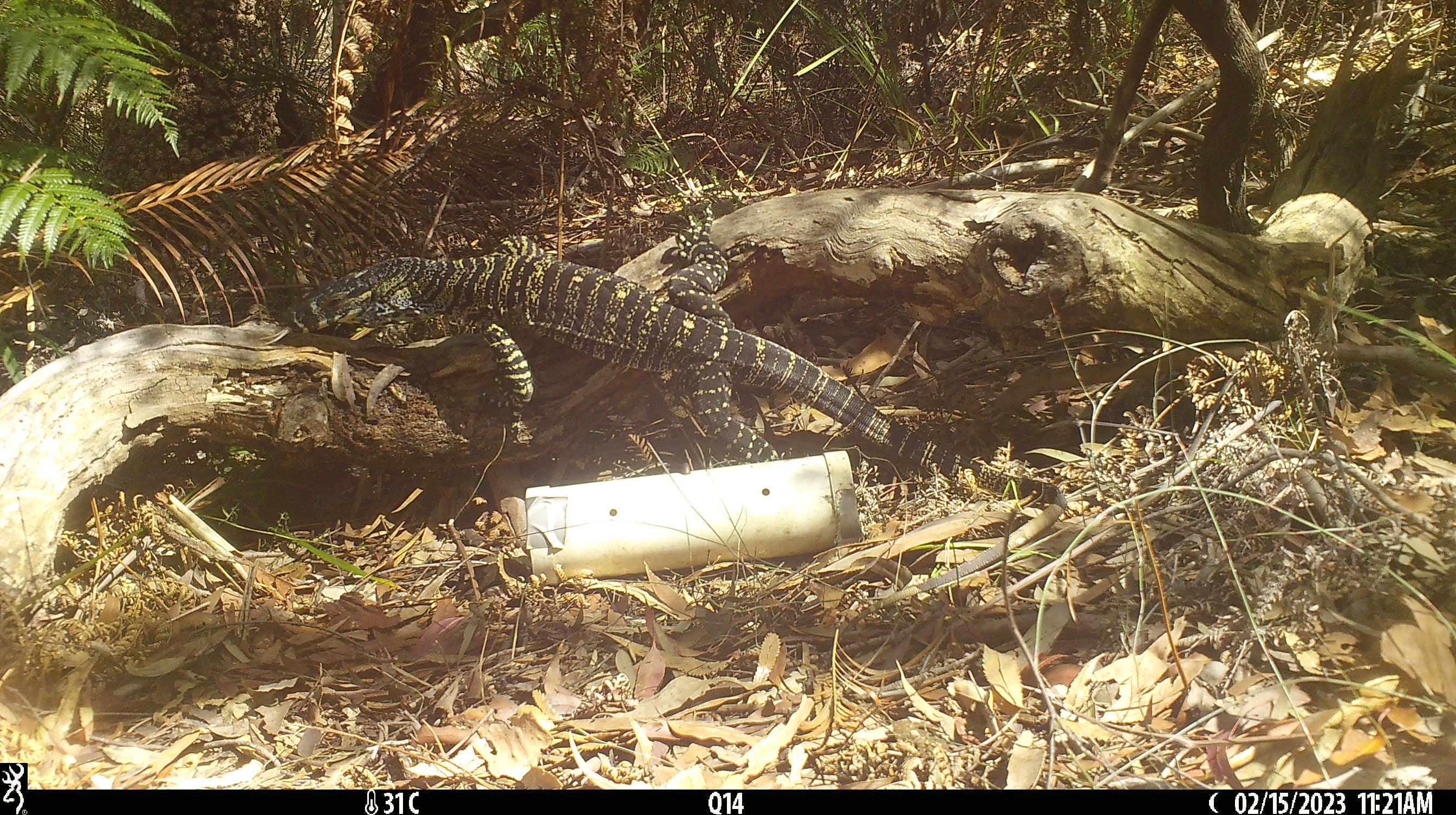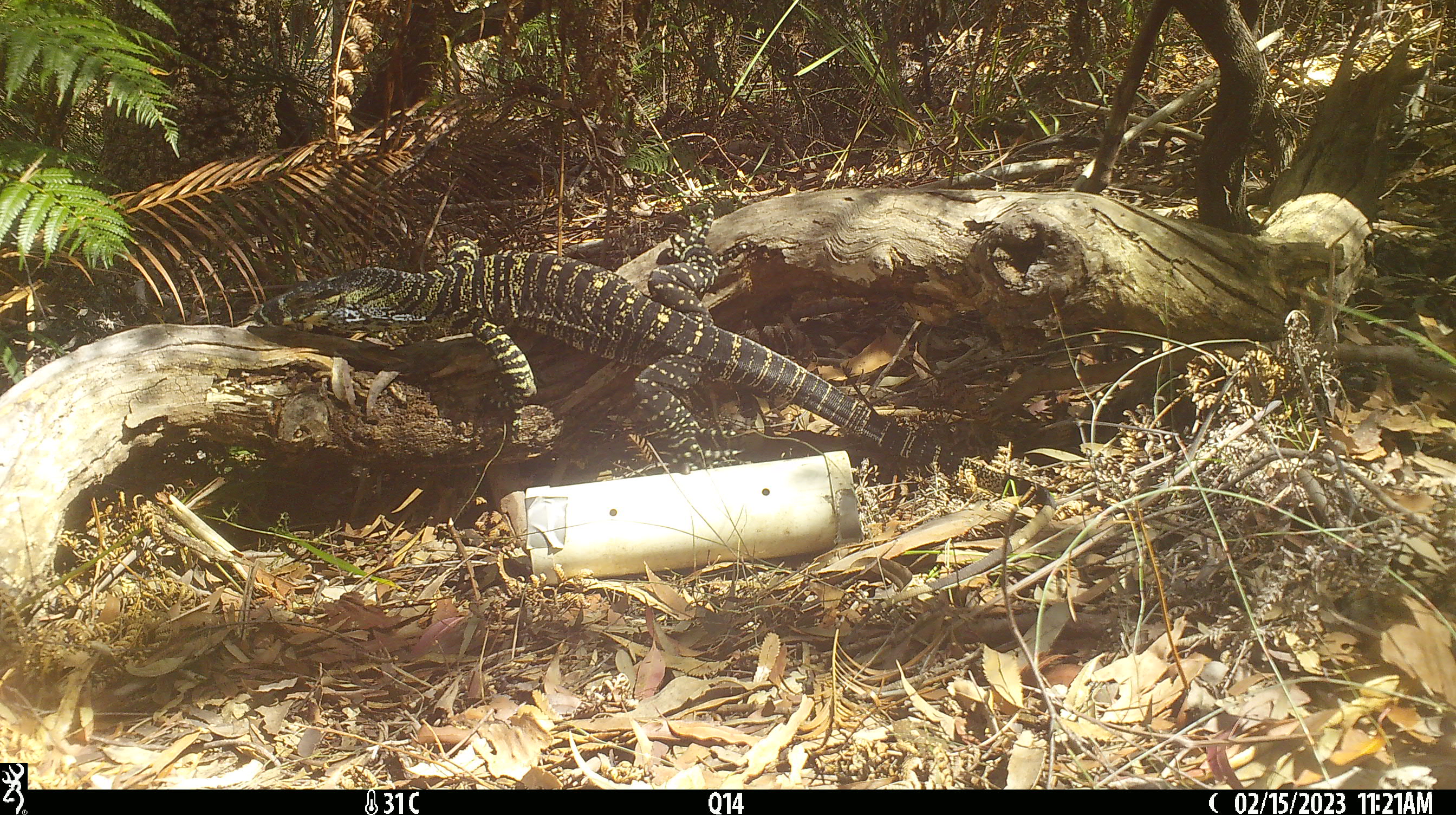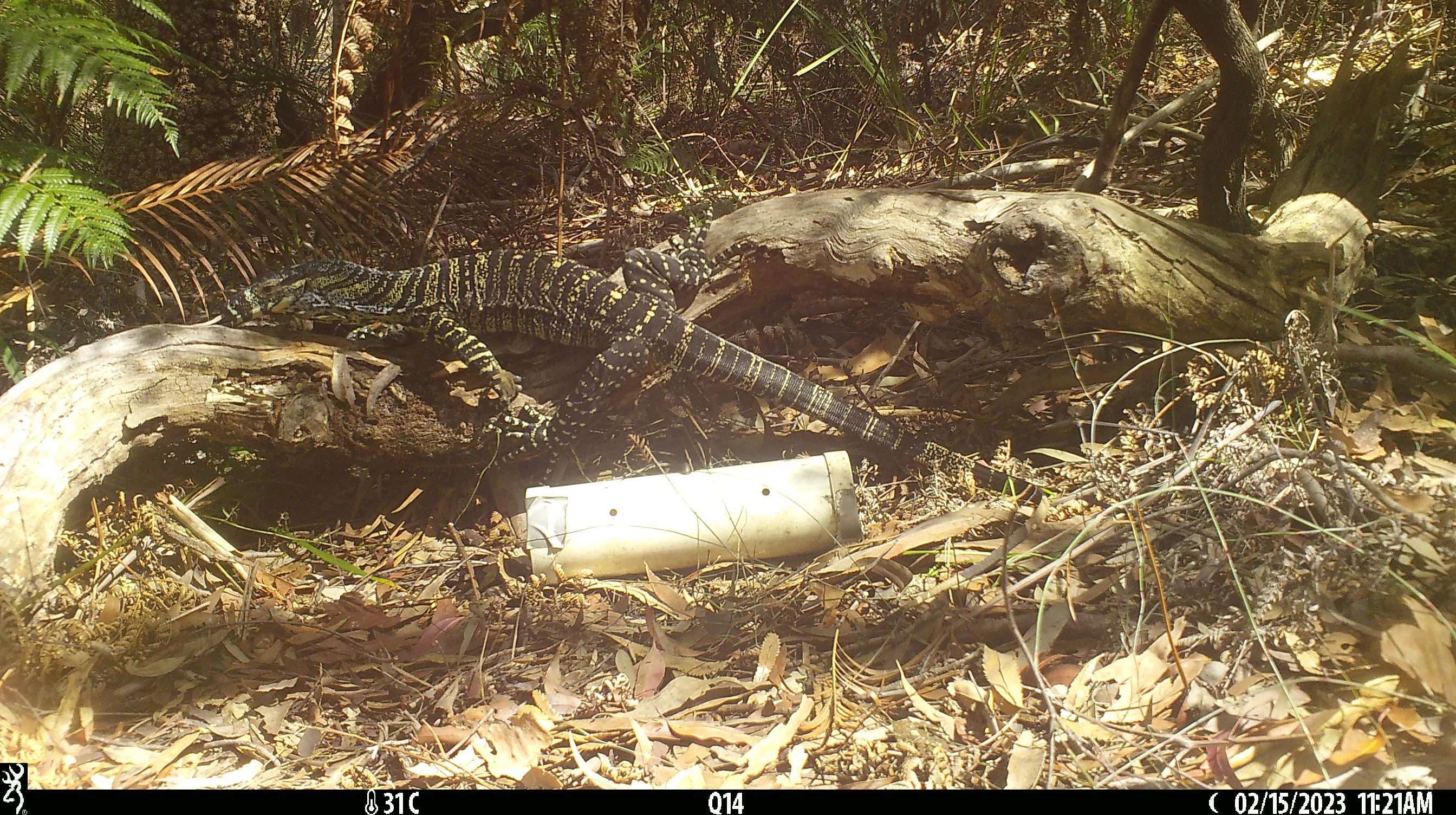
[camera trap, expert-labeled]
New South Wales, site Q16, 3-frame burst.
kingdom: Animalia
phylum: Chordata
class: Reptilia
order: Squamata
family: Varanidae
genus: Varanus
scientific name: Varanus varius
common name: lace monitor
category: goanna